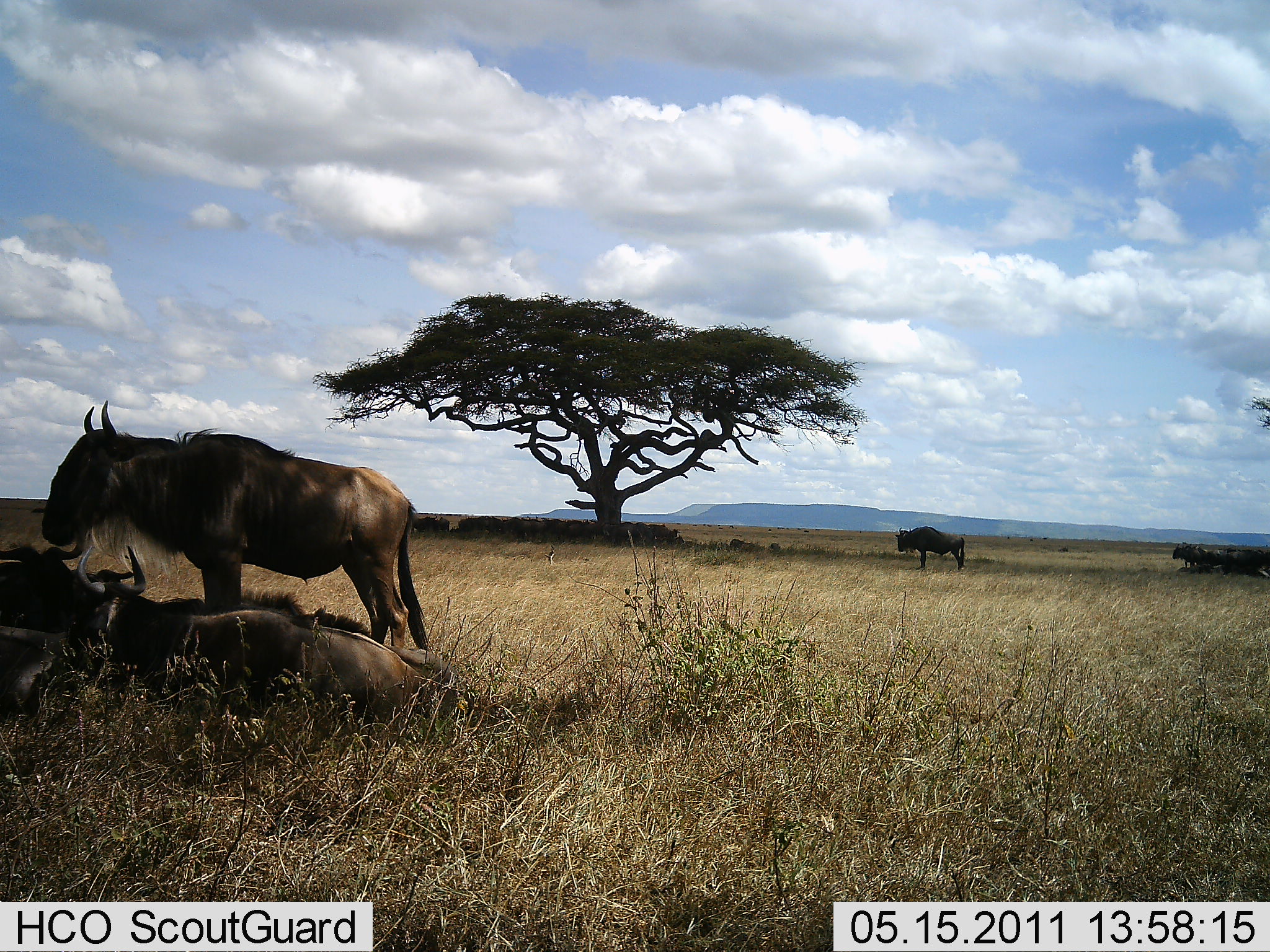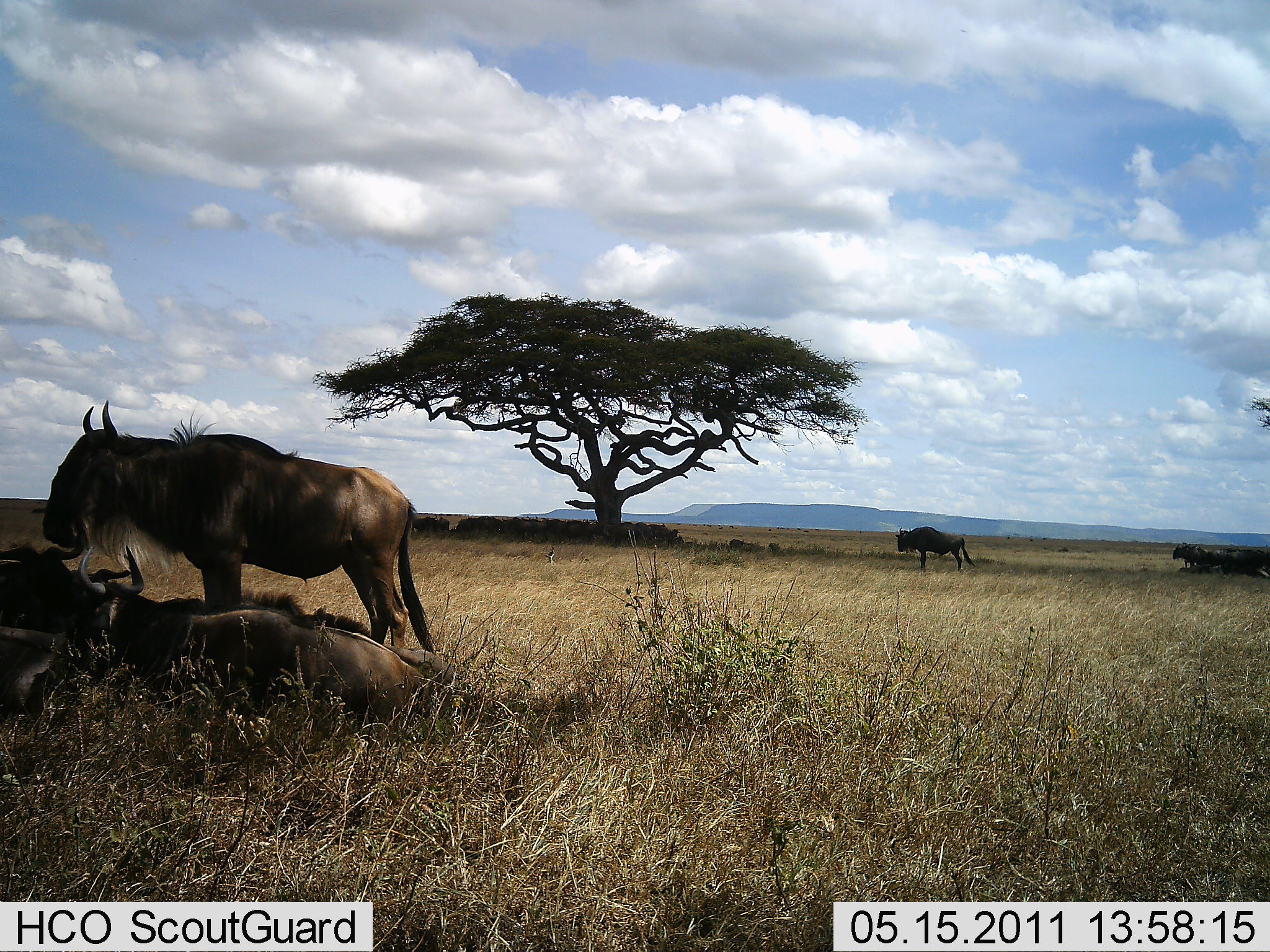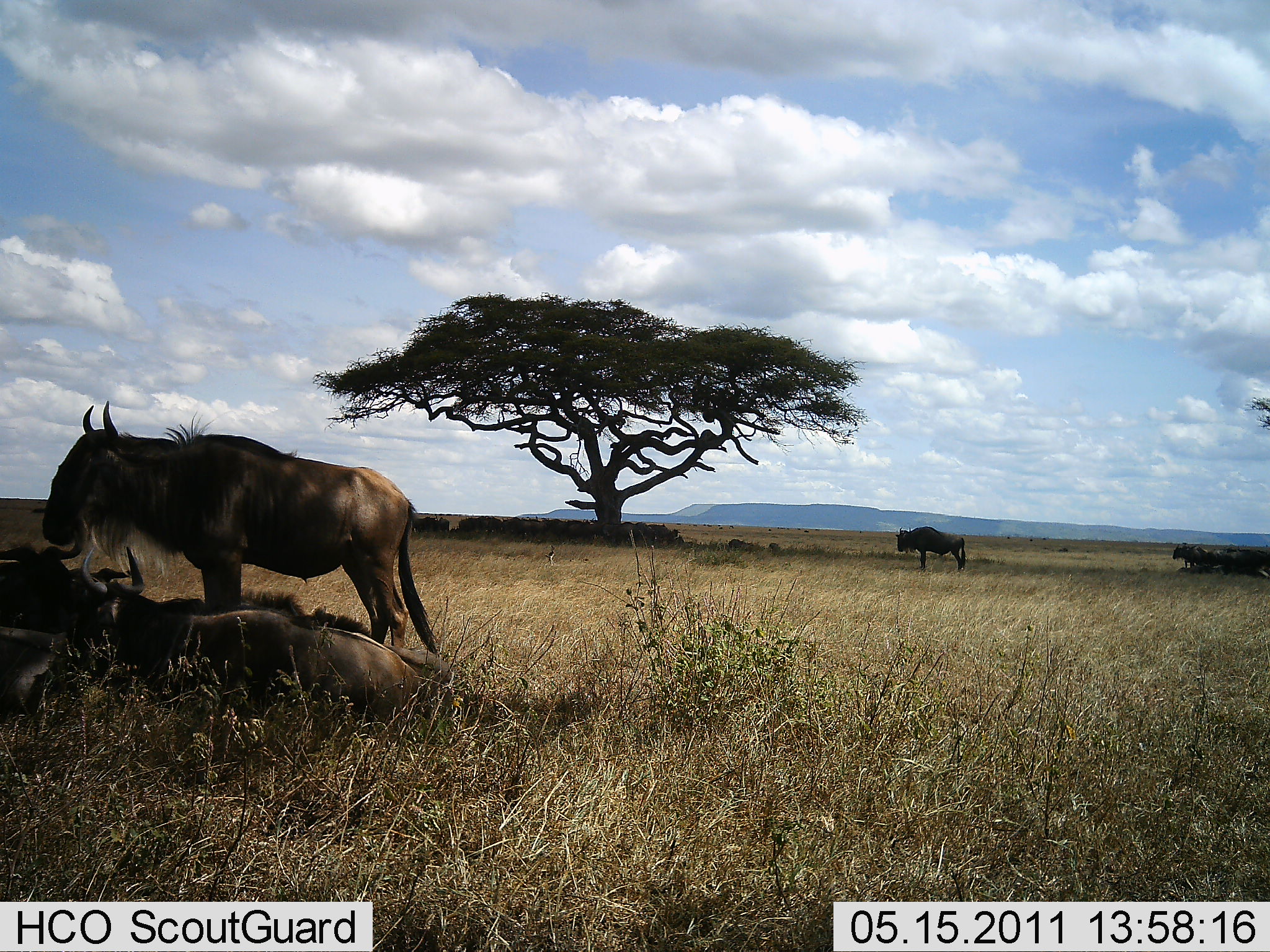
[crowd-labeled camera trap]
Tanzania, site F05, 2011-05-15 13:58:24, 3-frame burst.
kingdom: Animalia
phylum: Chordata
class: Mammalia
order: Artiodactyla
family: Bovidae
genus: Connochaetes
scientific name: Connochaetes taurinus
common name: blue wildebeest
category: wildebeest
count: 5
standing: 92%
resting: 92%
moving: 0%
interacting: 0%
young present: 0%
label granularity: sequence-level